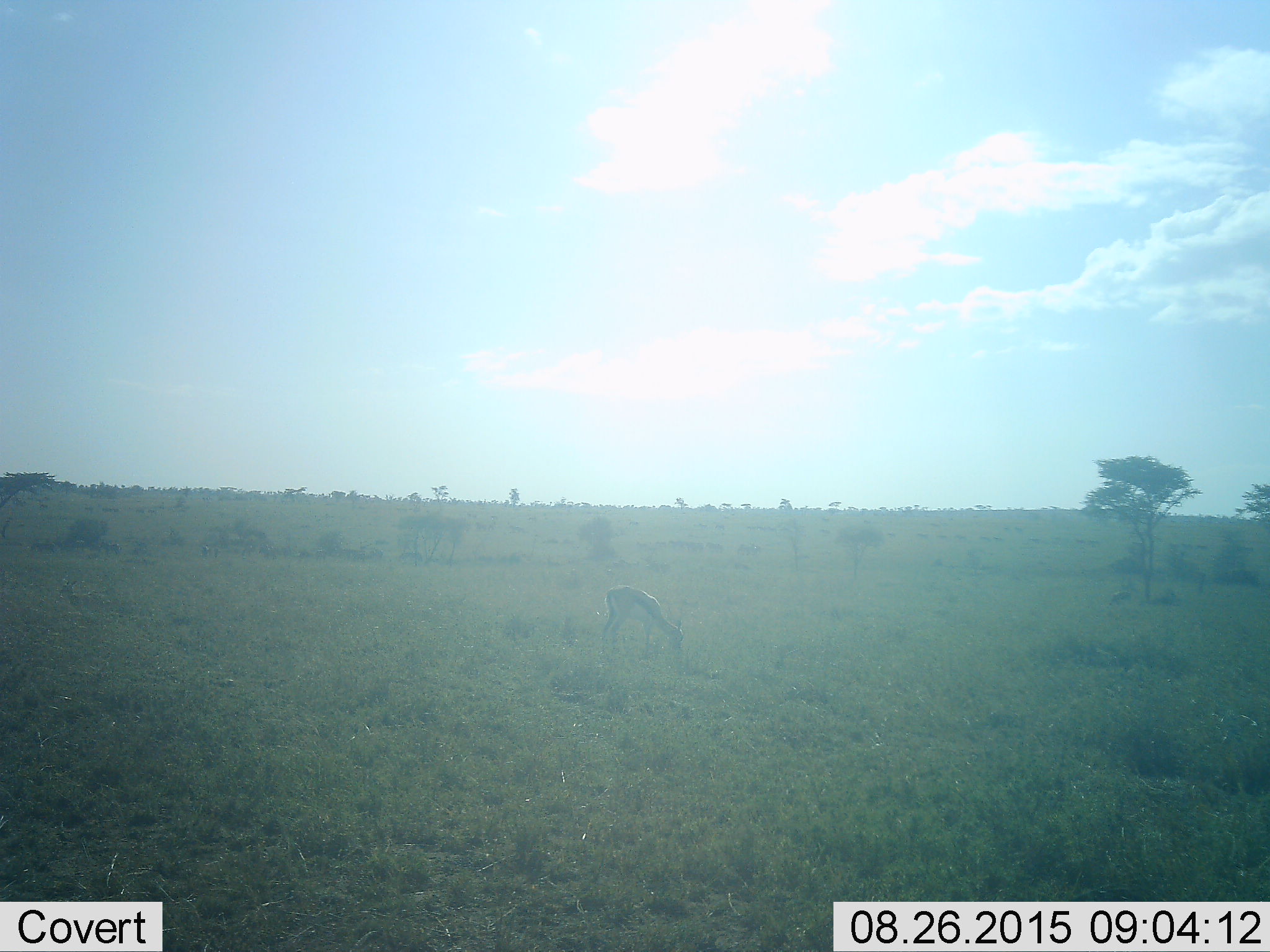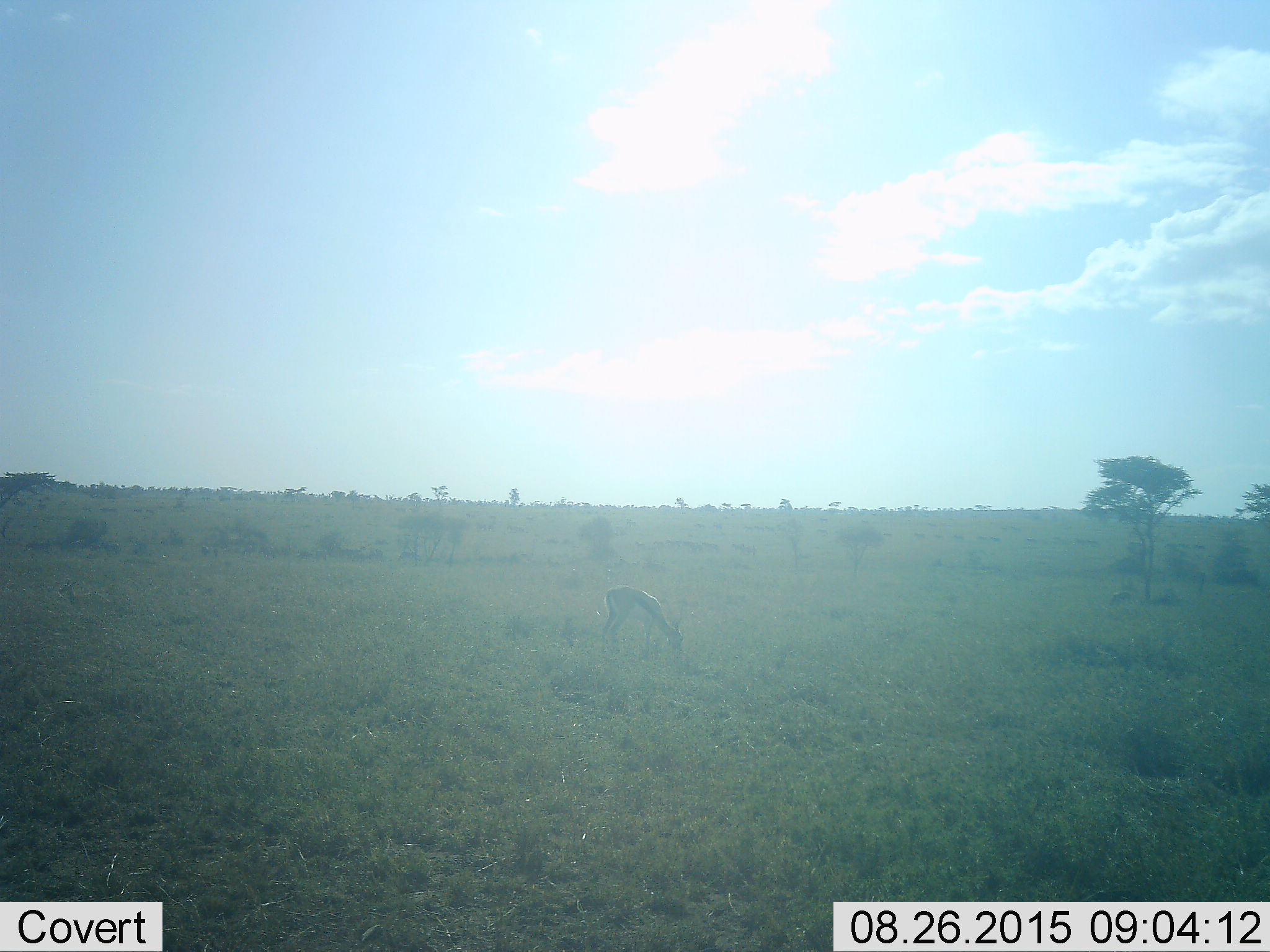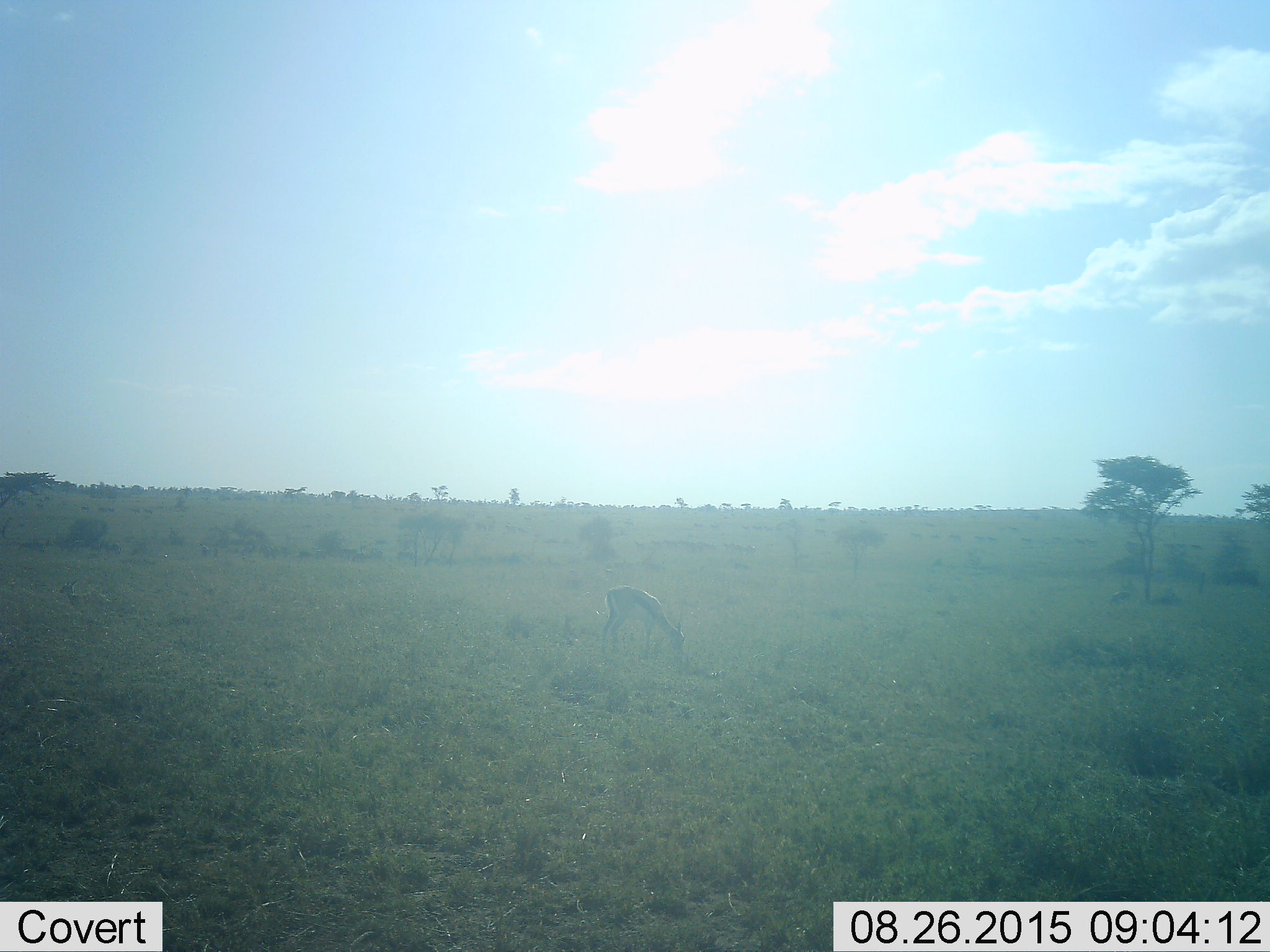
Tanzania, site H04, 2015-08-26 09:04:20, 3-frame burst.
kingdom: Animalia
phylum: Chordata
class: Mammalia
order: Artiodactyla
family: Bovidae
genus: Eudorcas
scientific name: Eudorcas thomsonii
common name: thomson's gazelle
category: gazellethomsons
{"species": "gazellethomsons (thomson's gazelle) (Eudorcas thomsonii)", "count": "1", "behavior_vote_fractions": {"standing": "40%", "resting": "10%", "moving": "0%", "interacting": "0%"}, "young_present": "0%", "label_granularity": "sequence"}